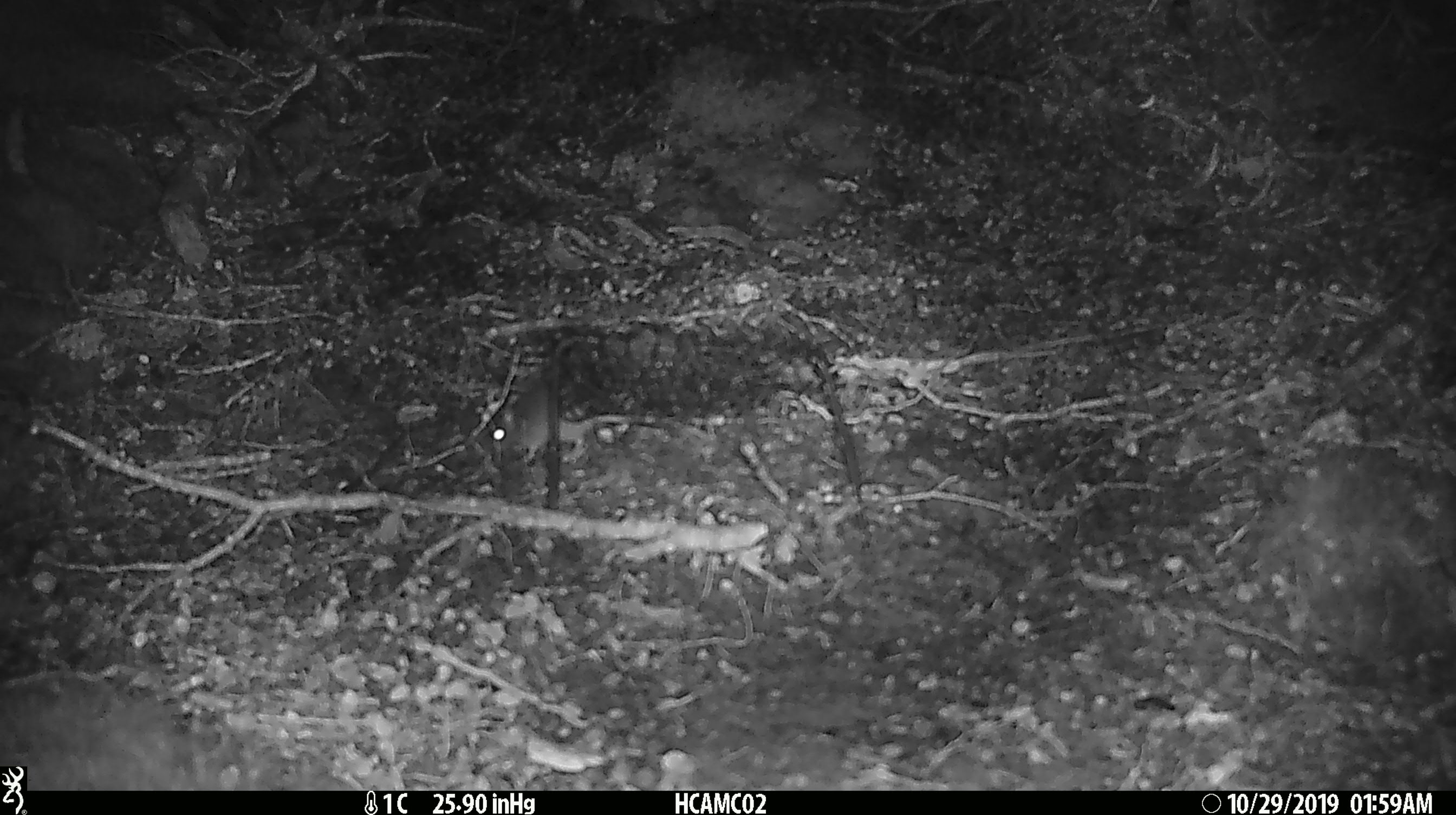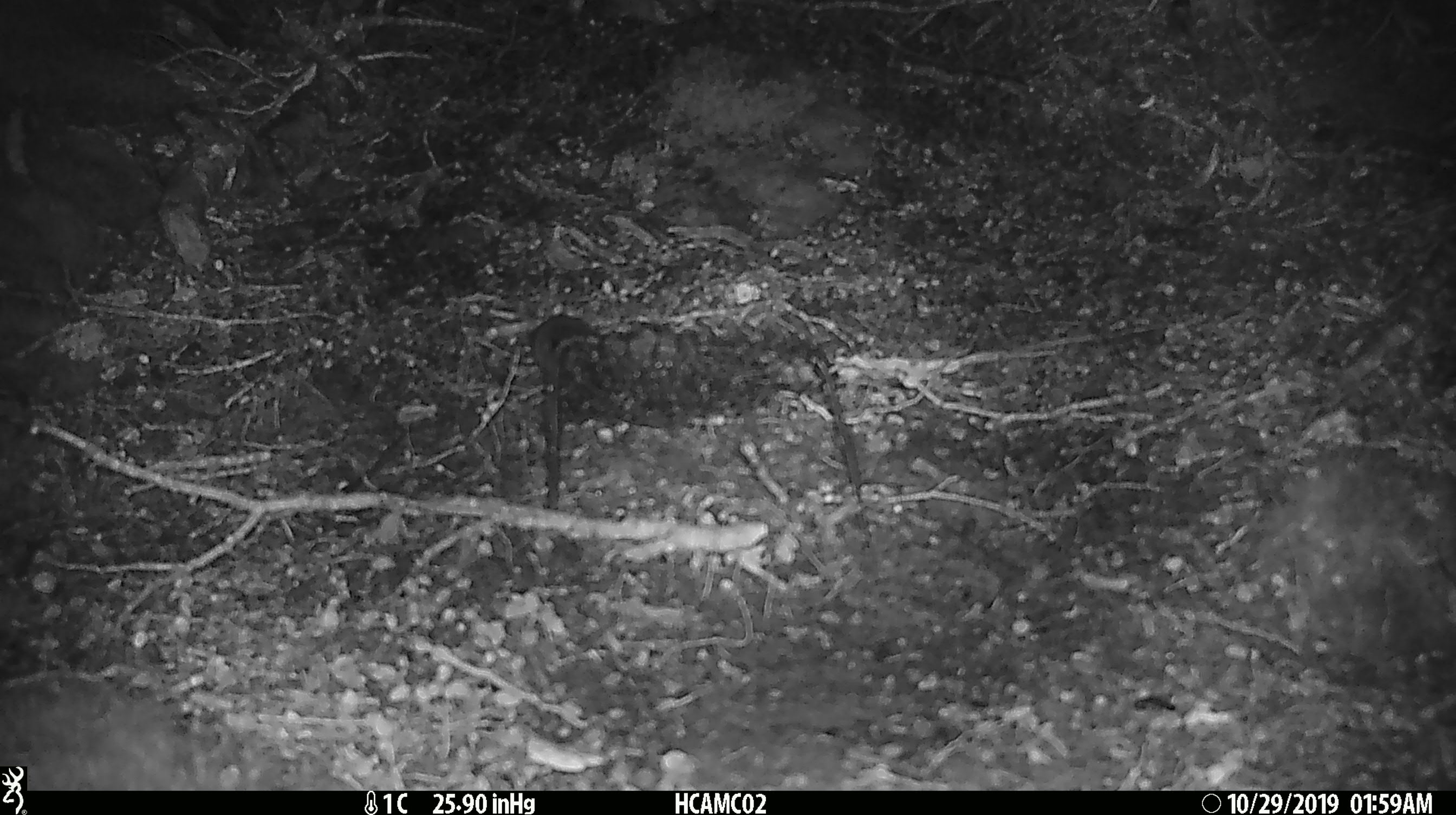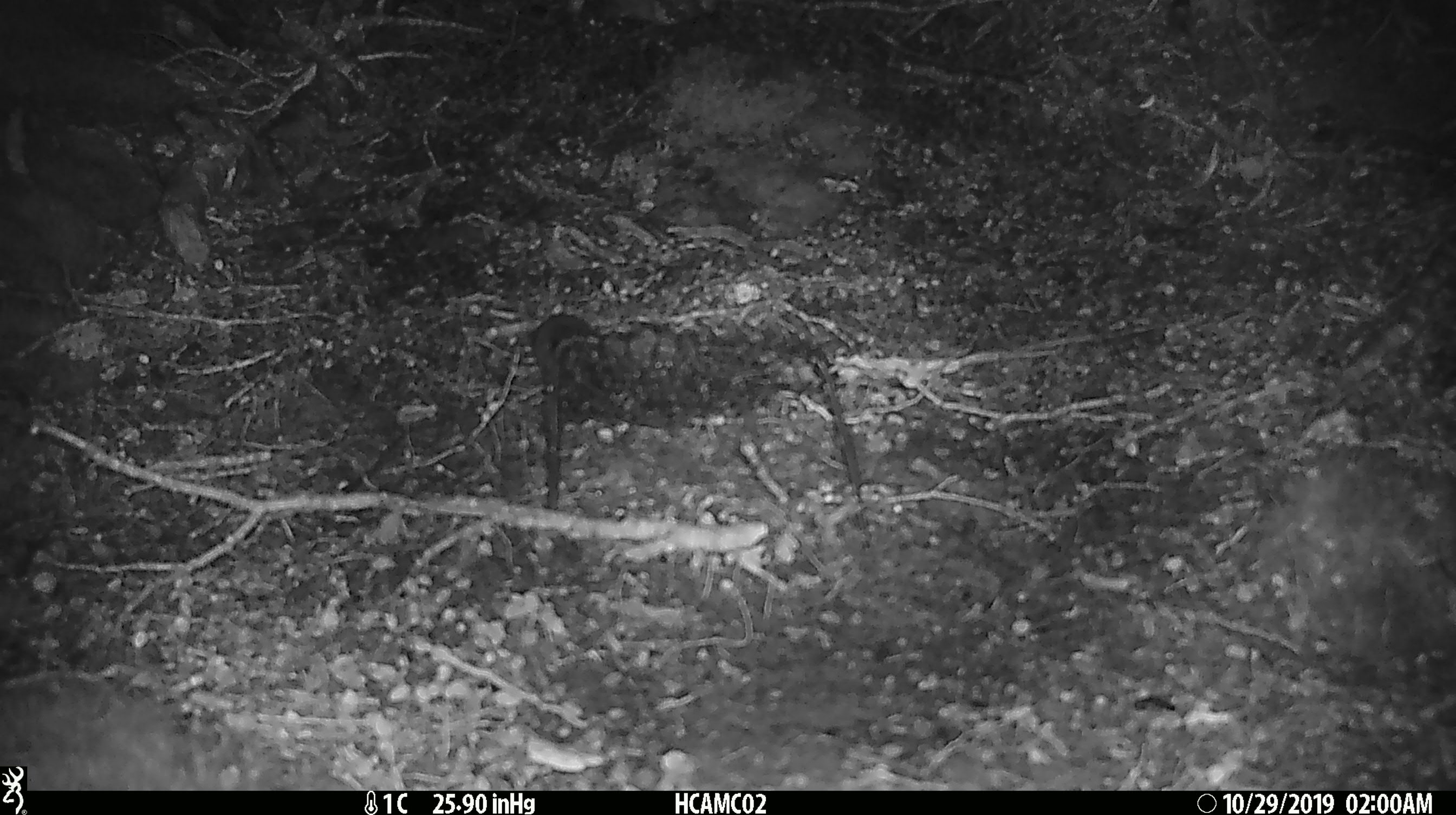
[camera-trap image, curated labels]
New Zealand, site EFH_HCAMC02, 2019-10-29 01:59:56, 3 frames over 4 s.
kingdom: Animalia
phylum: Chordata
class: Mammalia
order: Rodentia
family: Muridae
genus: Mus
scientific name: Mus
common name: mouse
Mouse (Mus).